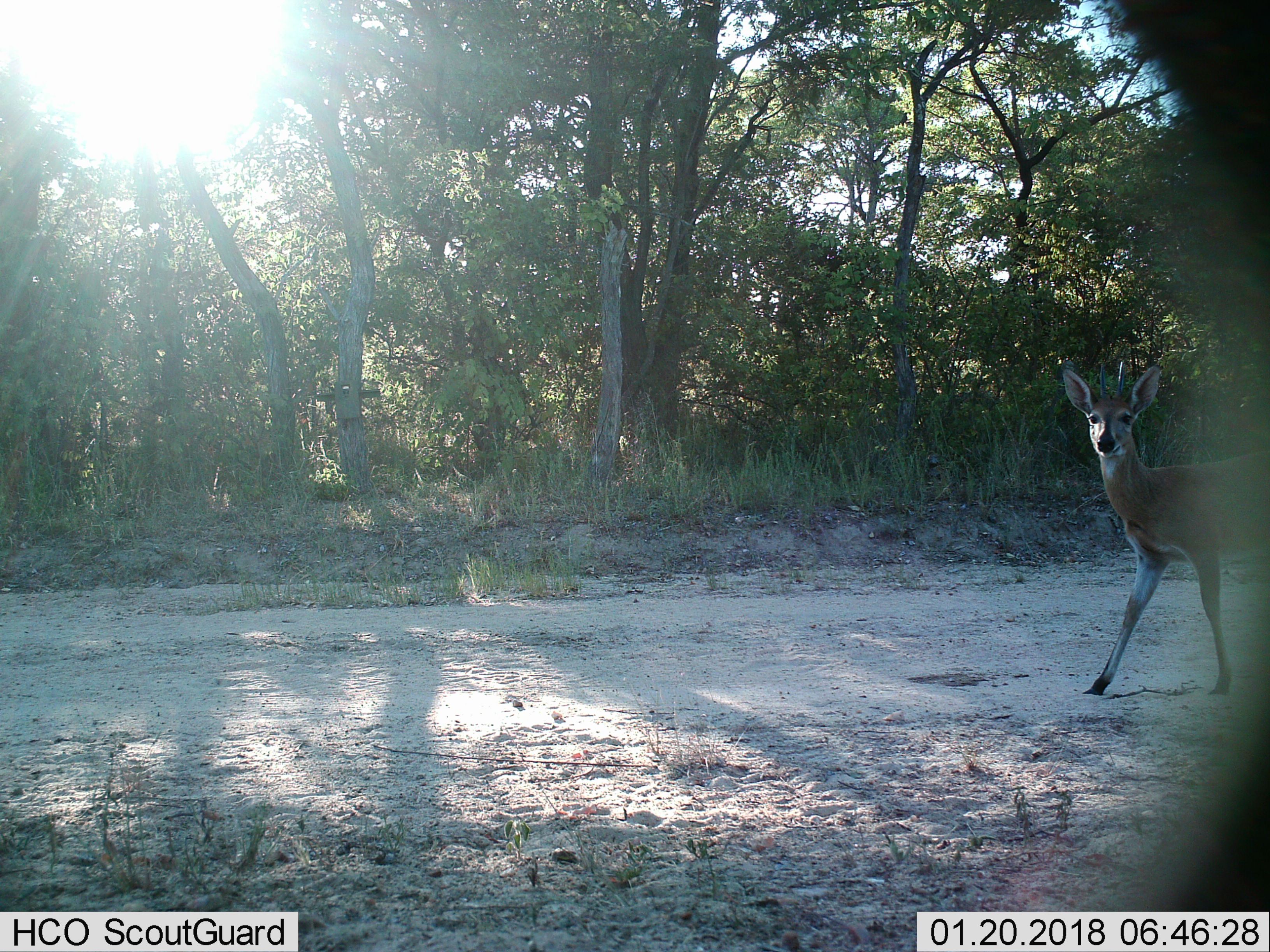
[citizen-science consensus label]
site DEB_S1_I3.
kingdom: Animalia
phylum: Chordata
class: Mammalia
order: Artiodactyla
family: Bovidae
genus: Sylvicapra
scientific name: Sylvicapra grimmia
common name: common duiker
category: duikercommongrey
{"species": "duikercommongrey (common duiker) (Sylvicapra grimmia)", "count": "1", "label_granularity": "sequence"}